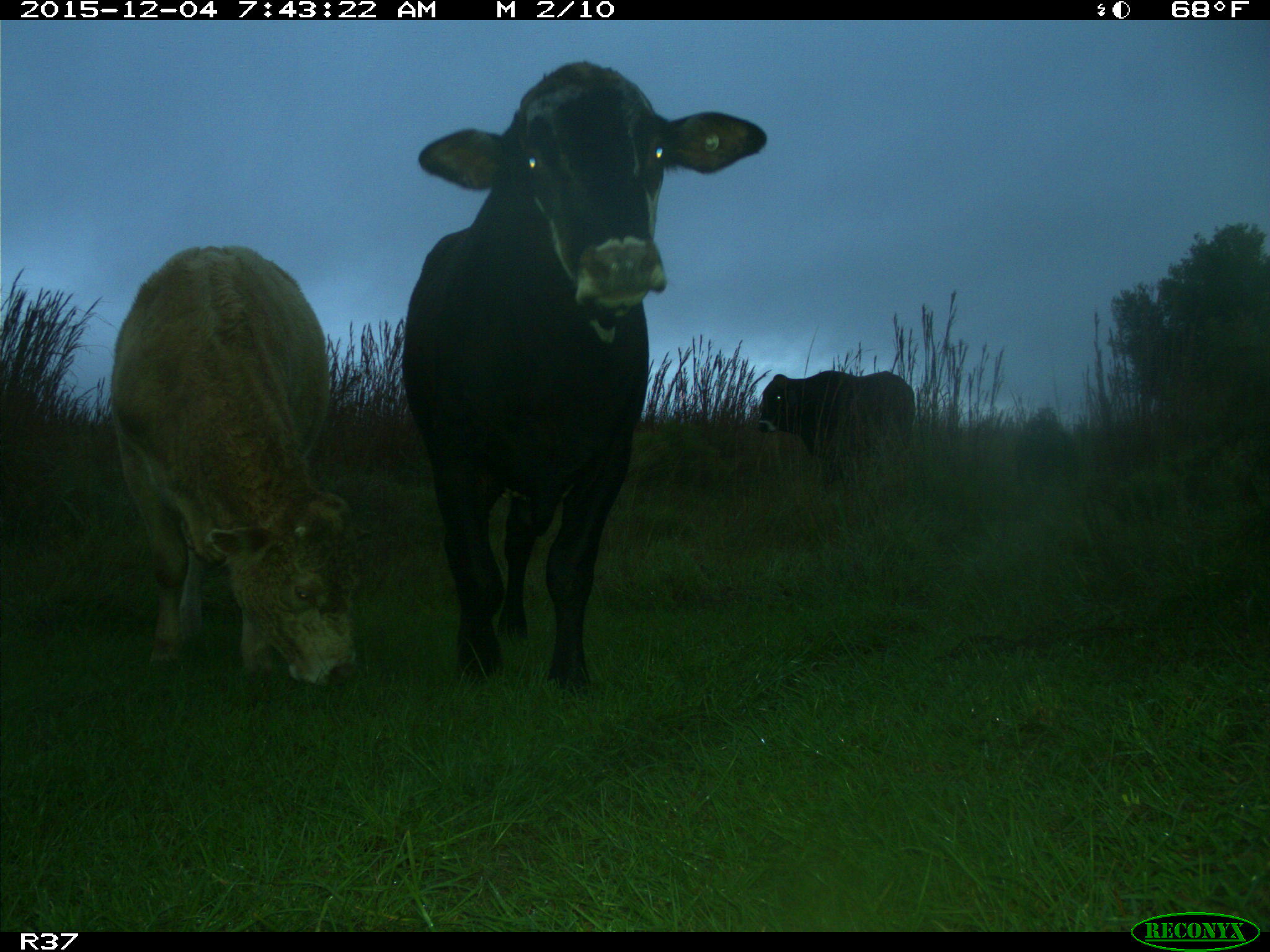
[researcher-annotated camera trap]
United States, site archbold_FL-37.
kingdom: Animalia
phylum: Chordata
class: Mammalia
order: Artiodactyla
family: Bovidae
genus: Bos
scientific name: Bos taurus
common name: domestic cow